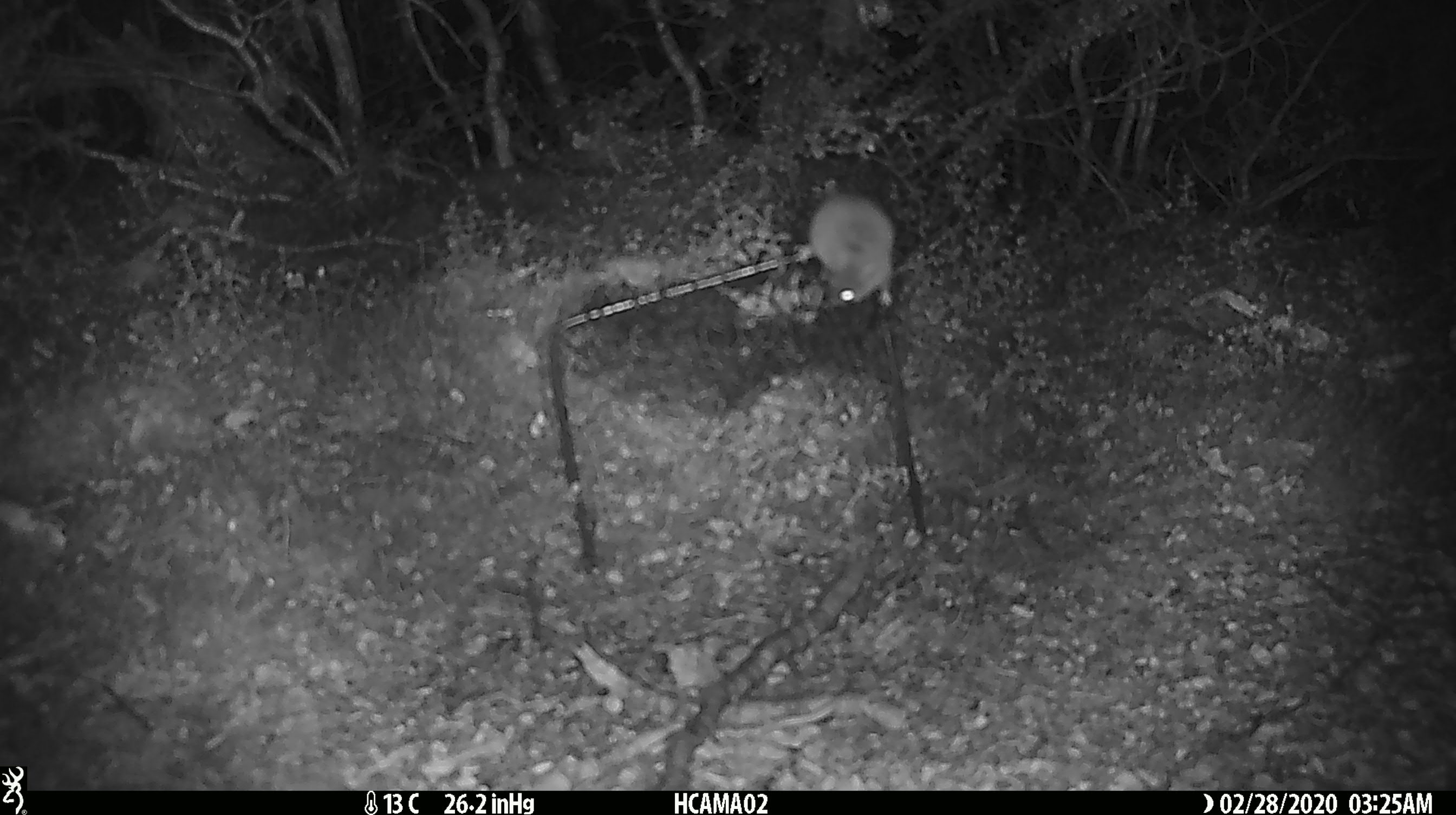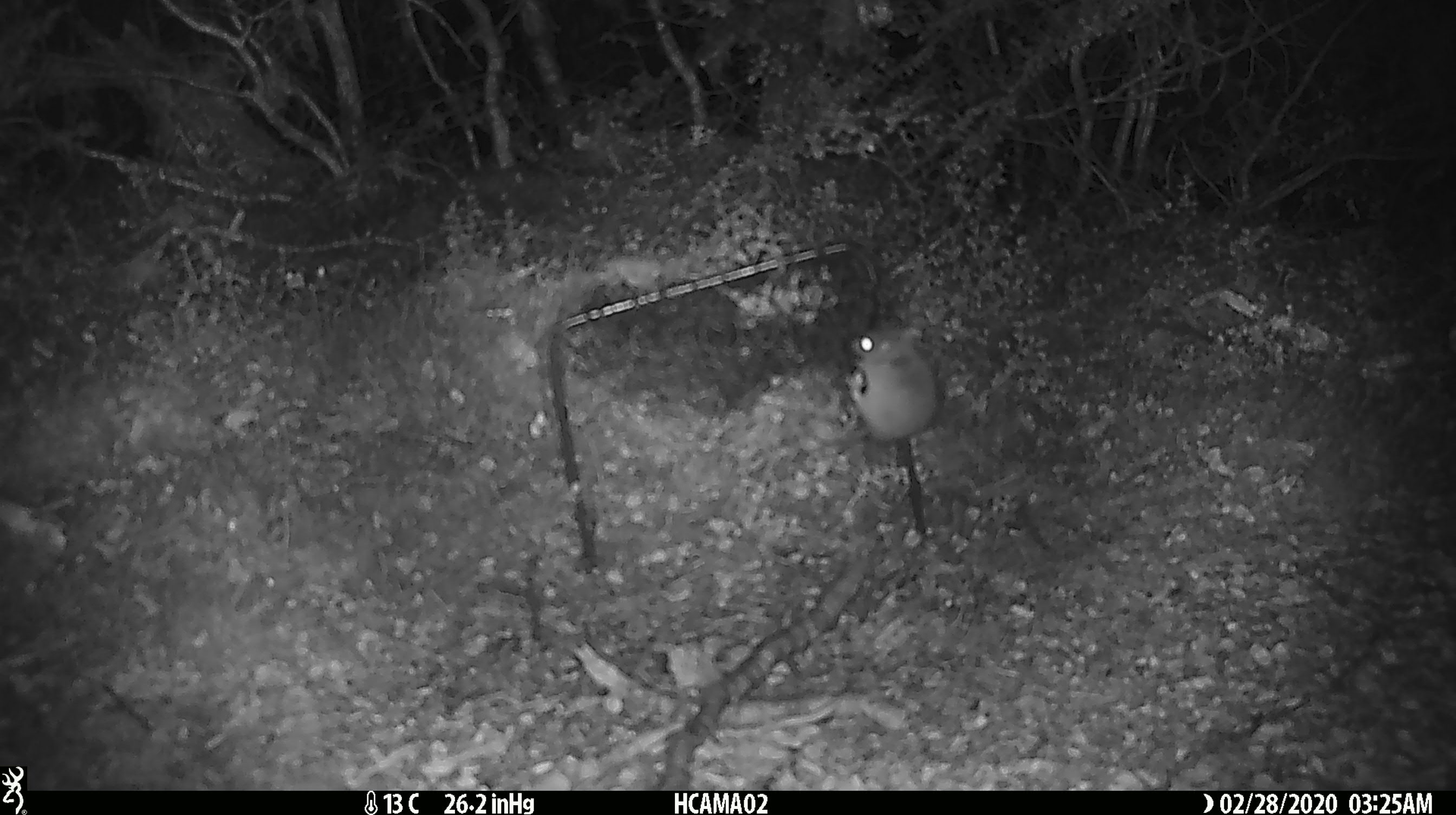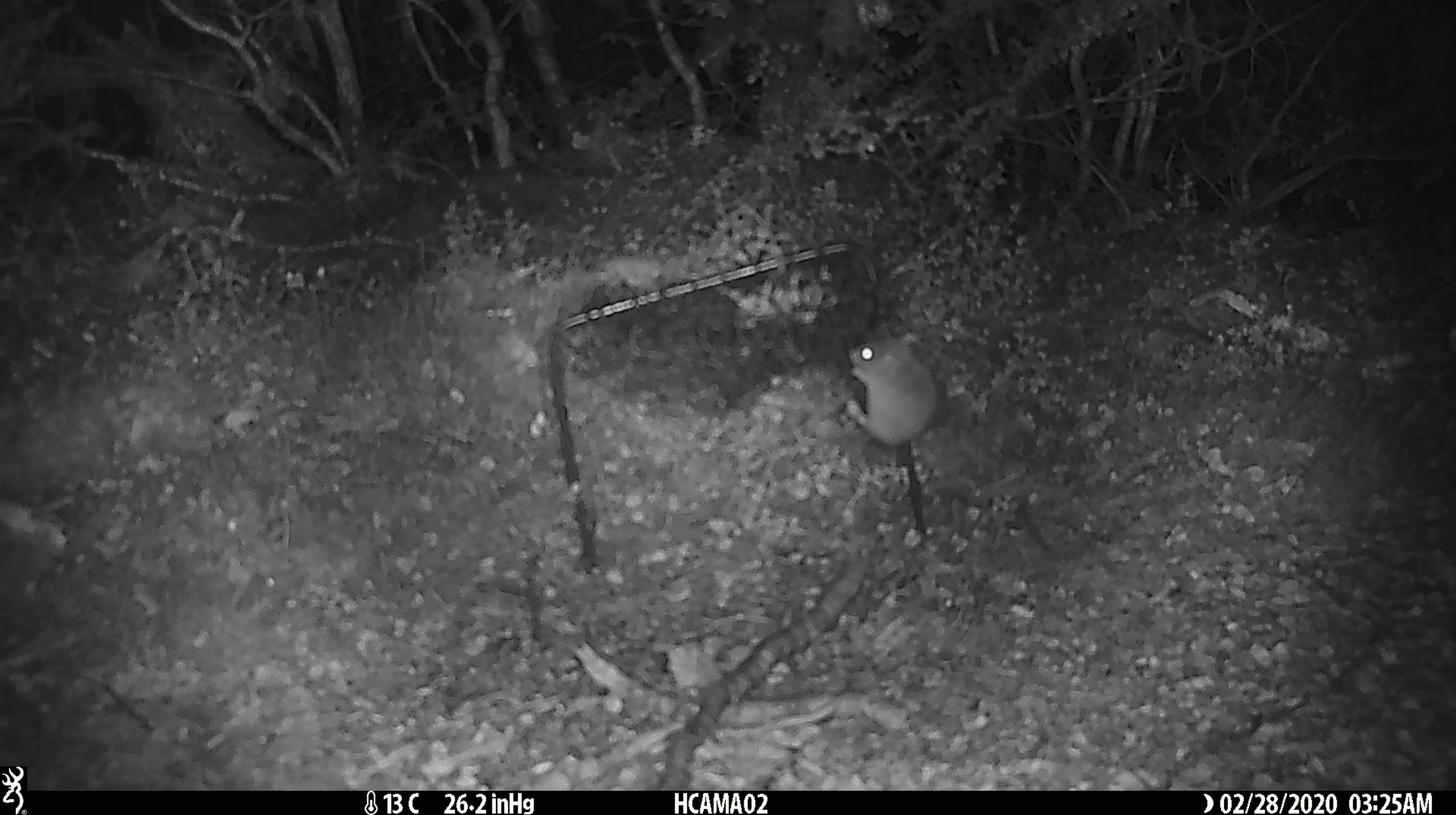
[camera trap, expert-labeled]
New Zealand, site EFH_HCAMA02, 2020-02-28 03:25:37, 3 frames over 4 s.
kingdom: Animalia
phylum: Chordata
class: Mammalia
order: Rodentia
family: Muridae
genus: Mus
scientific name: Mus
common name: mouse